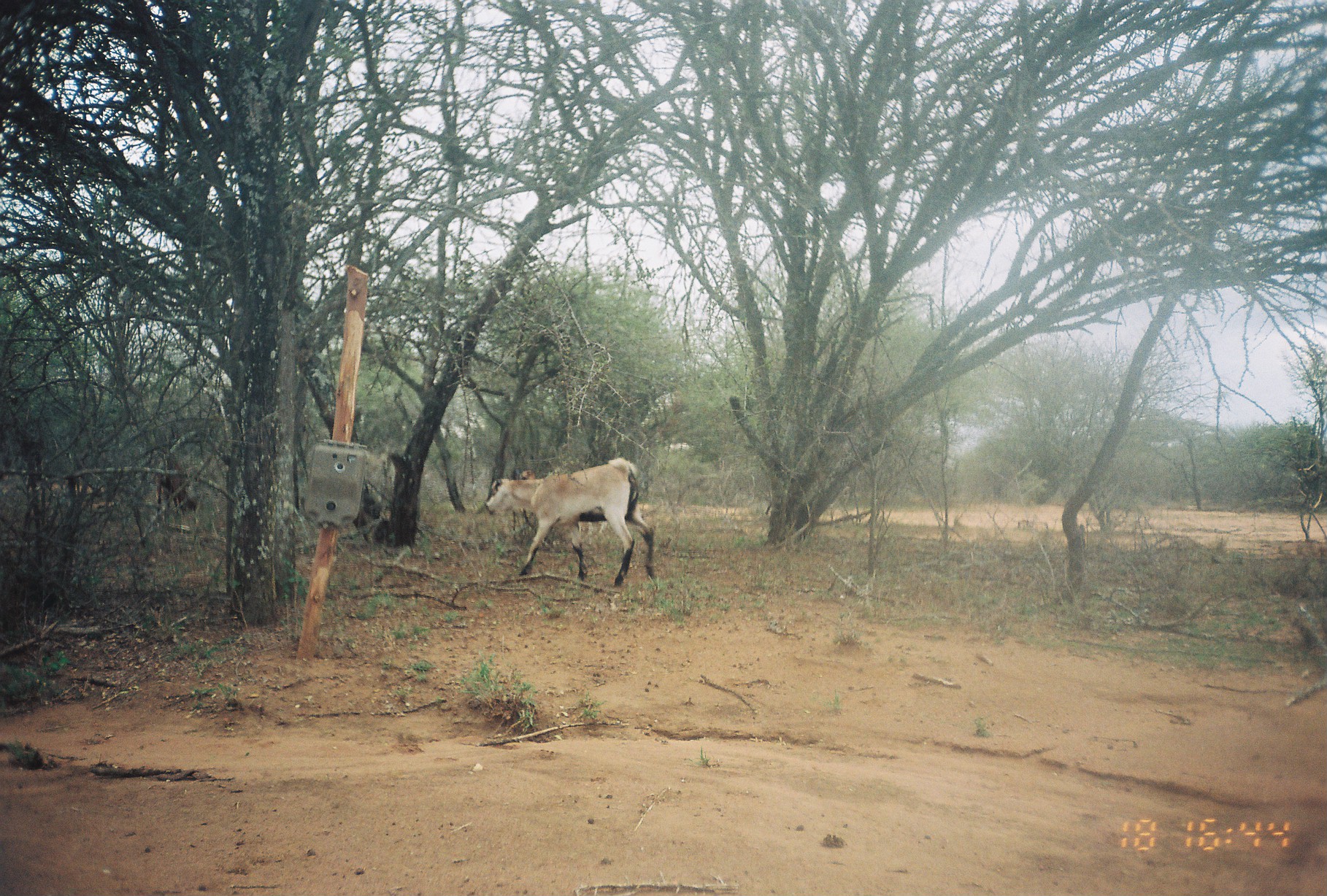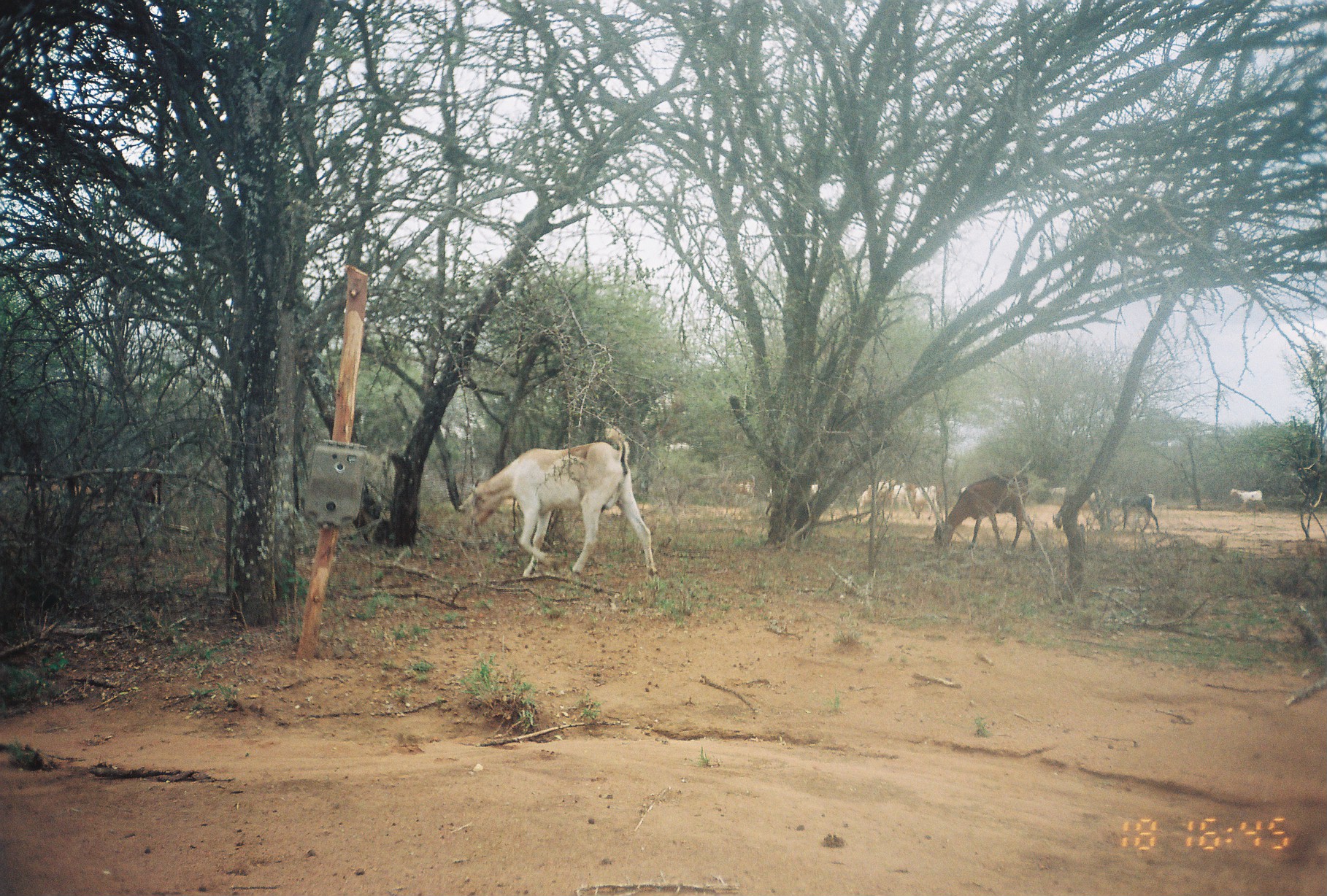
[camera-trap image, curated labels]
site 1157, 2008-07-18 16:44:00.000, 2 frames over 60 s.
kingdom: Animalia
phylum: Chordata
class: Mammalia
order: Artiodactyla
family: Bovidae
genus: Capra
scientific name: Capra aegagrus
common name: wild goat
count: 3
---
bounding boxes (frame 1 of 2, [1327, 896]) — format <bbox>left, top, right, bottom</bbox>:
capra aegagrus: <bbox>483, 457, 657, 588</bbox>; <bbox>2, 482, 116, 517</bbox>; <bbox>154, 452, 195, 521</bbox>; <bbox>521, 469, 535, 480</bbox>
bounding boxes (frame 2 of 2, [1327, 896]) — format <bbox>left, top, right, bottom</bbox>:
capra aegagrus: <bbox>453, 425, 658, 579</bbox>; <bbox>933, 473, 1037, 554</bbox>; <bbox>1051, 484, 1103, 529</bbox>; <bbox>1117, 492, 1160, 536</bbox>; <bbox>856, 479, 896, 520</bbox>; <bbox>766, 481, 823, 507</bbox>; <bbox>718, 473, 757, 510</bbox>; <bbox>1228, 487, 1266, 514</bbox>; <bbox>914, 485, 943, 520</bbox>; <bbox>1048, 486, 1102, 504</bbox>; <bbox>892, 481, 913, 521</bbox>; <bbox>959, 485, 969, 495</bbox>